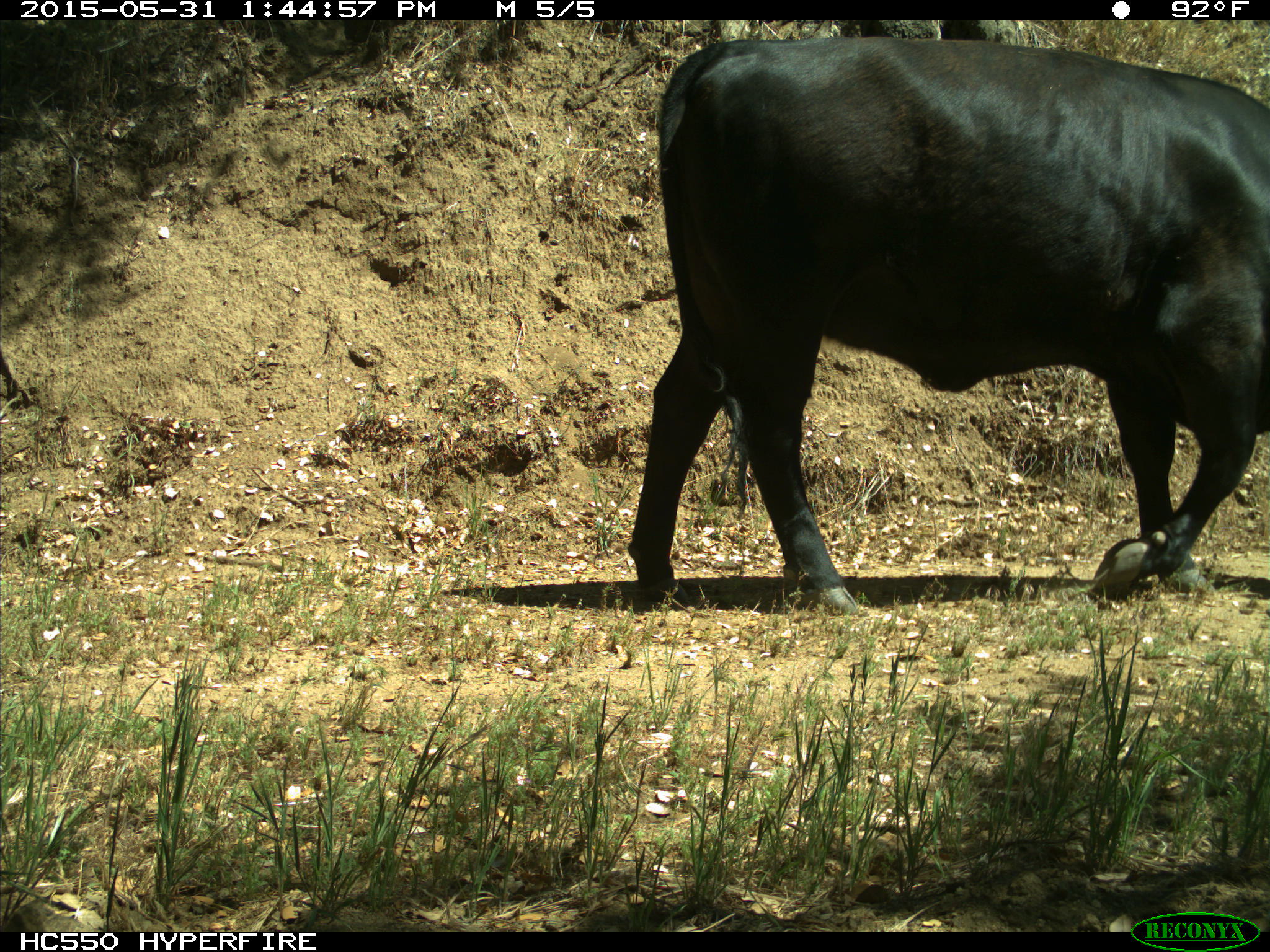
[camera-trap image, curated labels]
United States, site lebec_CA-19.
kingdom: Animalia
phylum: Chordata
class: Mammalia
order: Artiodactyla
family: Bovidae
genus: Bos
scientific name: Bos taurus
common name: domestic cow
Bos taurus (domestic cow).